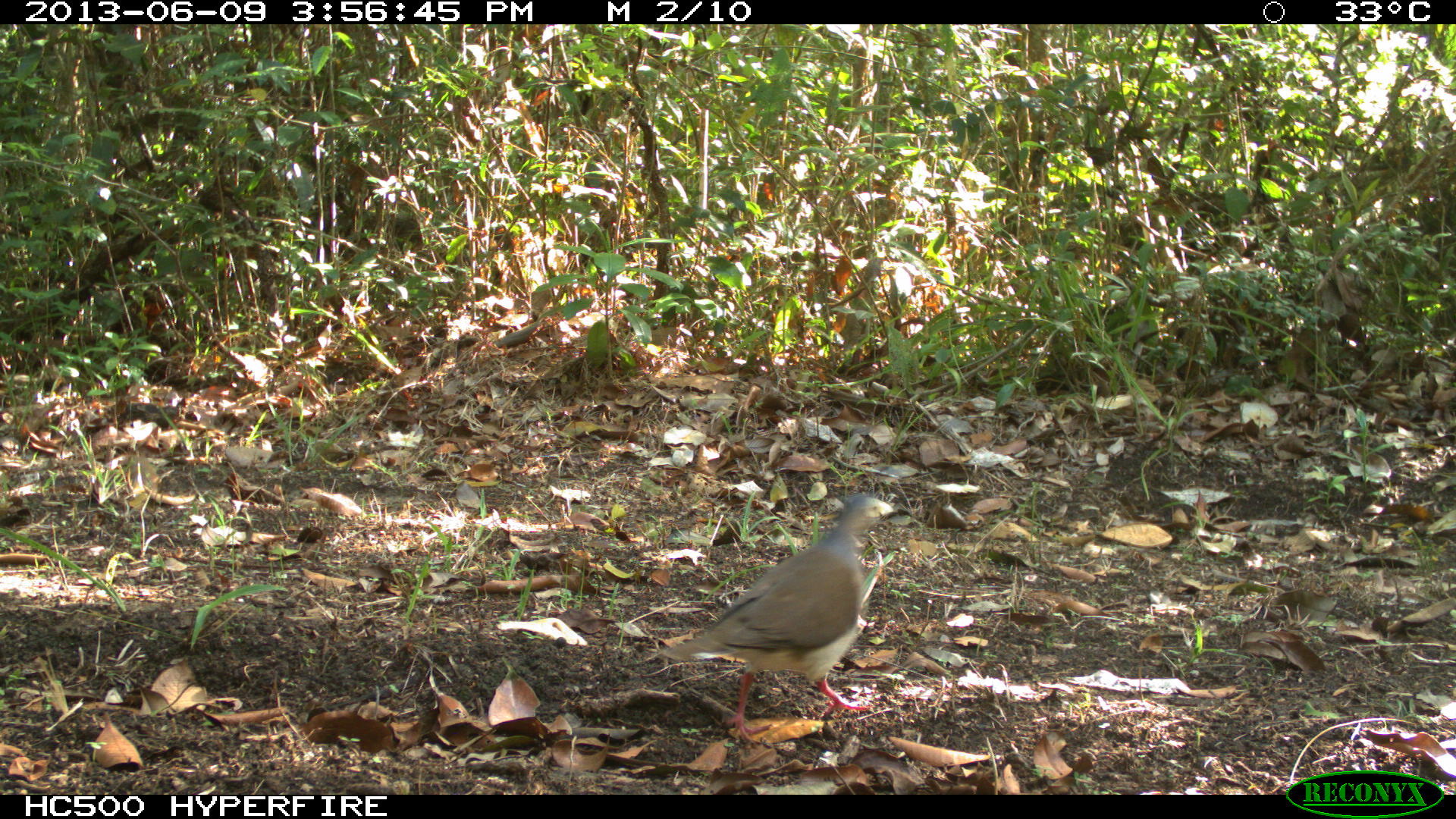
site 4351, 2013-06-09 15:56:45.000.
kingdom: Animalia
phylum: Chordata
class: Aves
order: Columbiformes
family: Columbidae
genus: Leptotila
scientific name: Leptotila plumbeiceps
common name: gray-headed dove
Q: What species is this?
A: Leptotila plumbeiceps (gray-headed dove).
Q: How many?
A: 1.